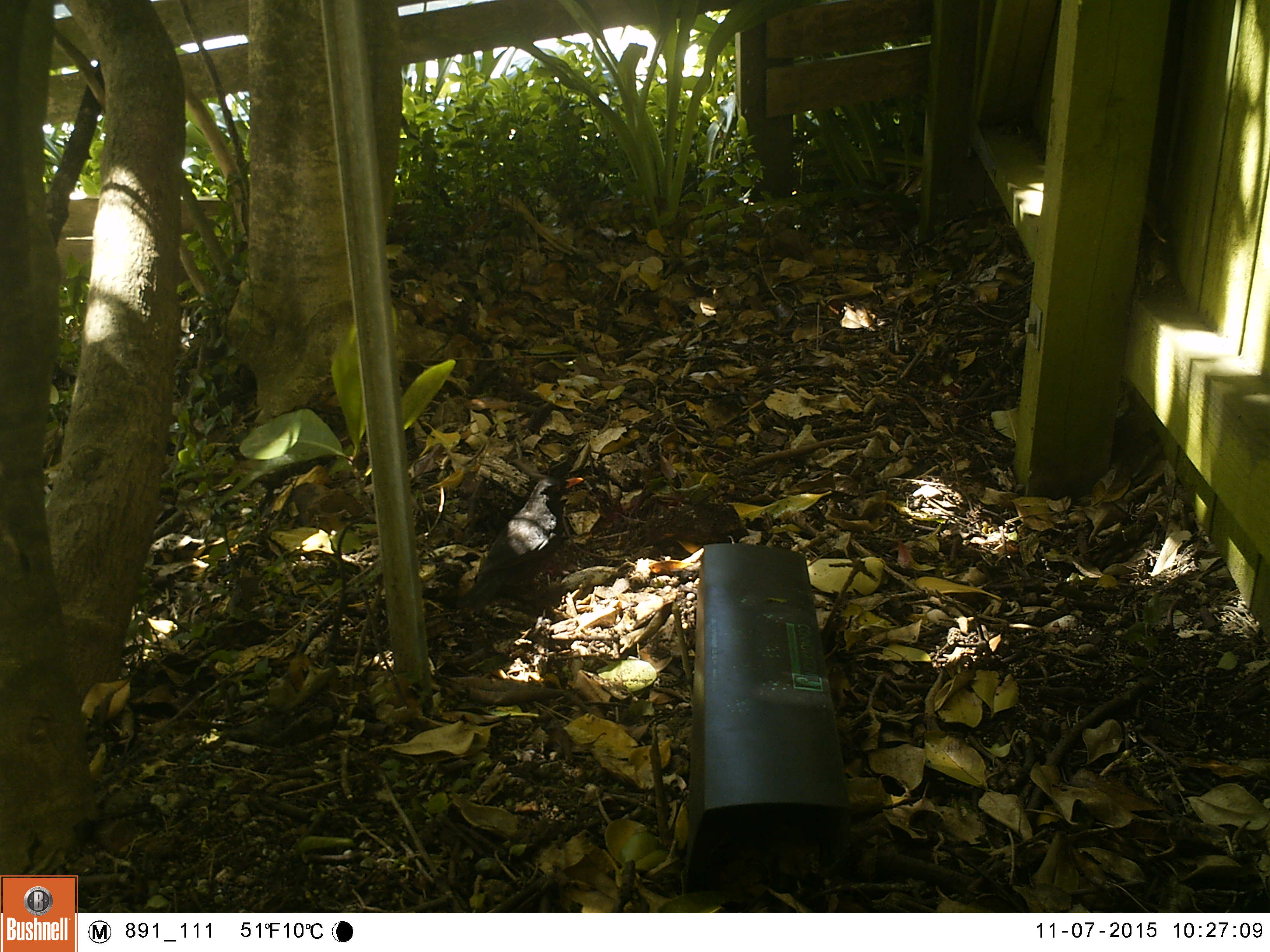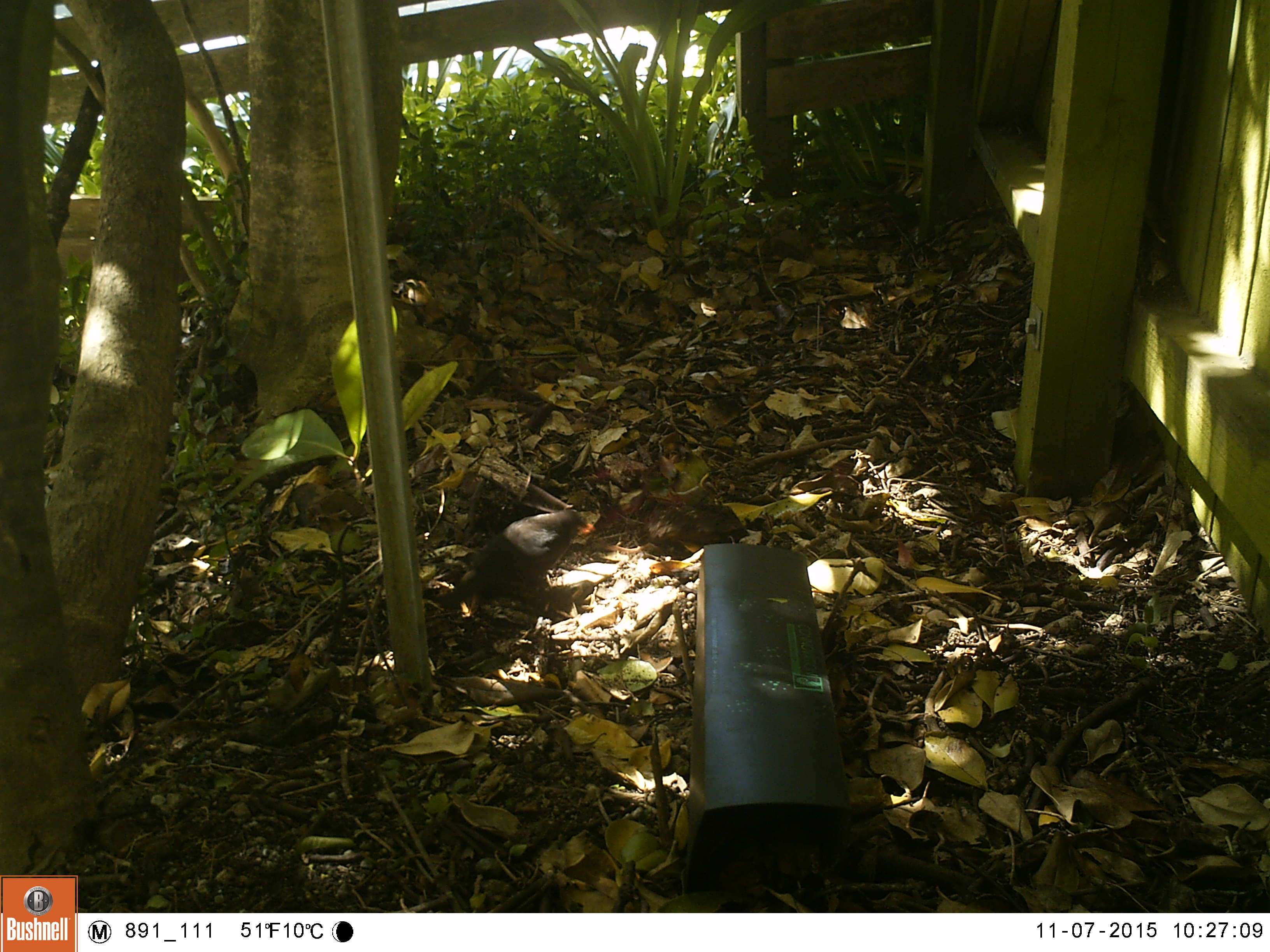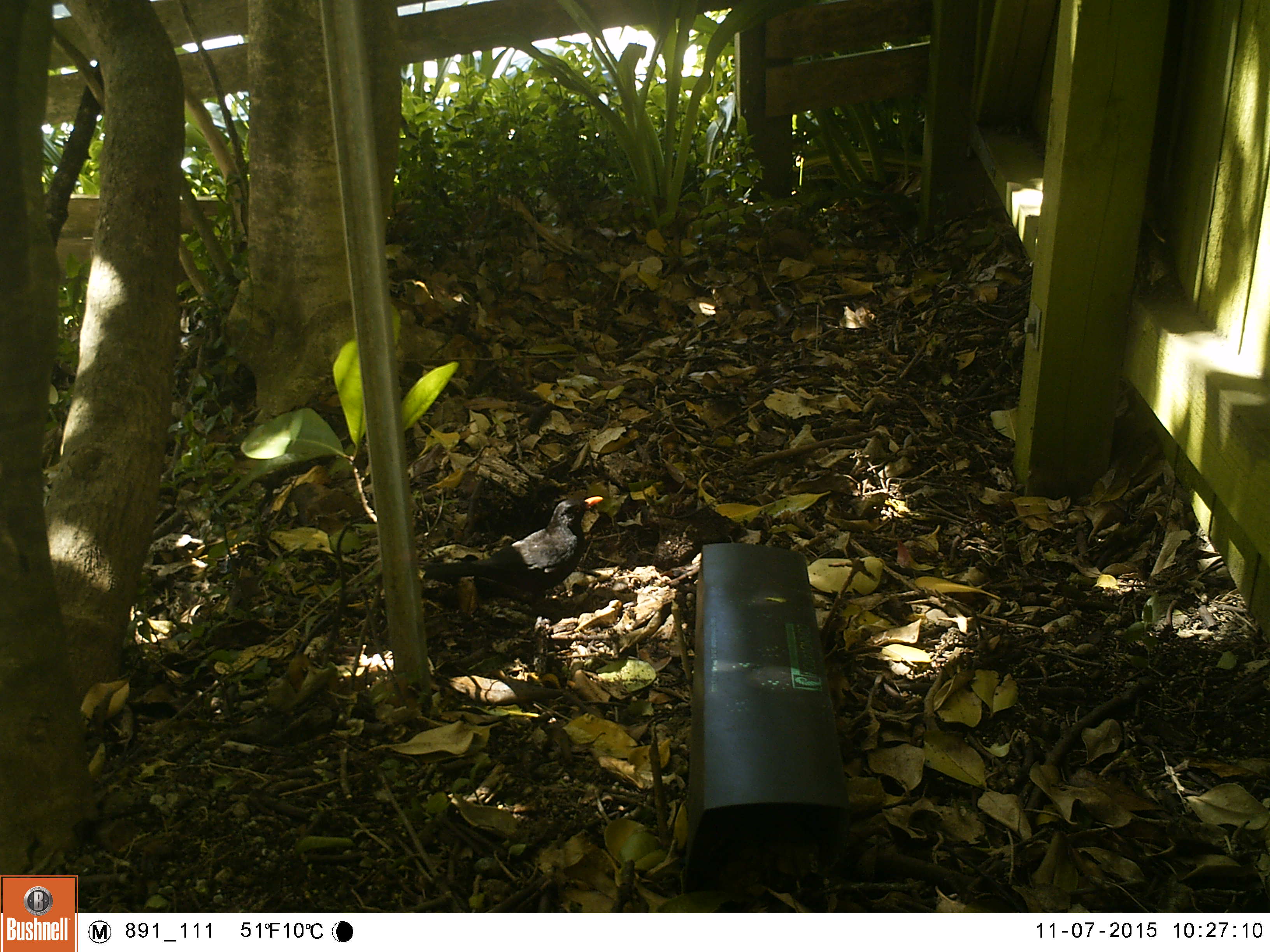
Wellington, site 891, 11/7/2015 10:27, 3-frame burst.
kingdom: Animalia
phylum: Chordata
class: Aves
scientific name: Aves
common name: bird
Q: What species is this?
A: Bird (Aves).